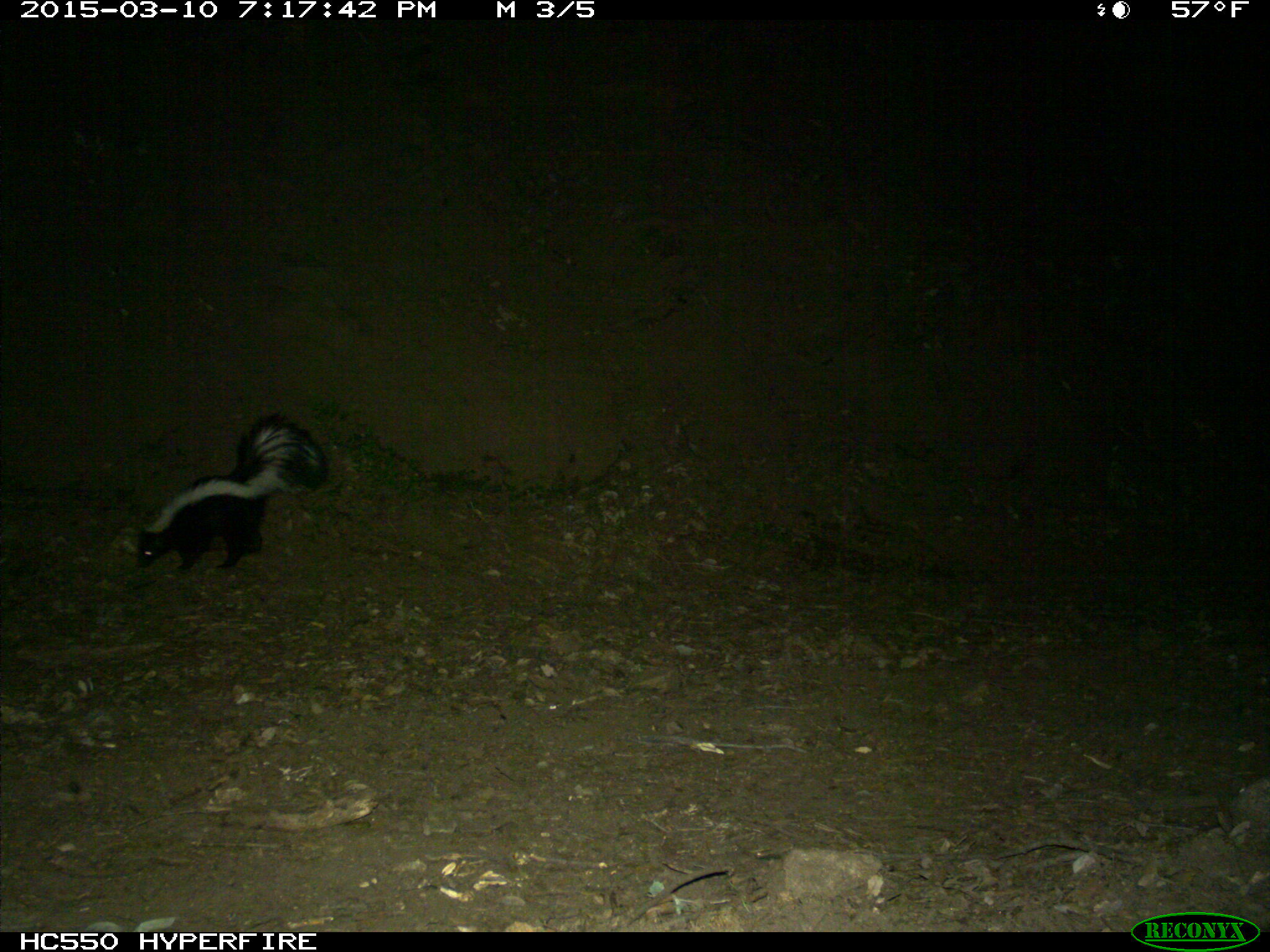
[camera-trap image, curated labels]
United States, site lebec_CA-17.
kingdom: Animalia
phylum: Chordata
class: Mammalia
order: Carnivora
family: Mephitidae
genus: Mephitis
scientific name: Mephitis mephitis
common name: striped skunk